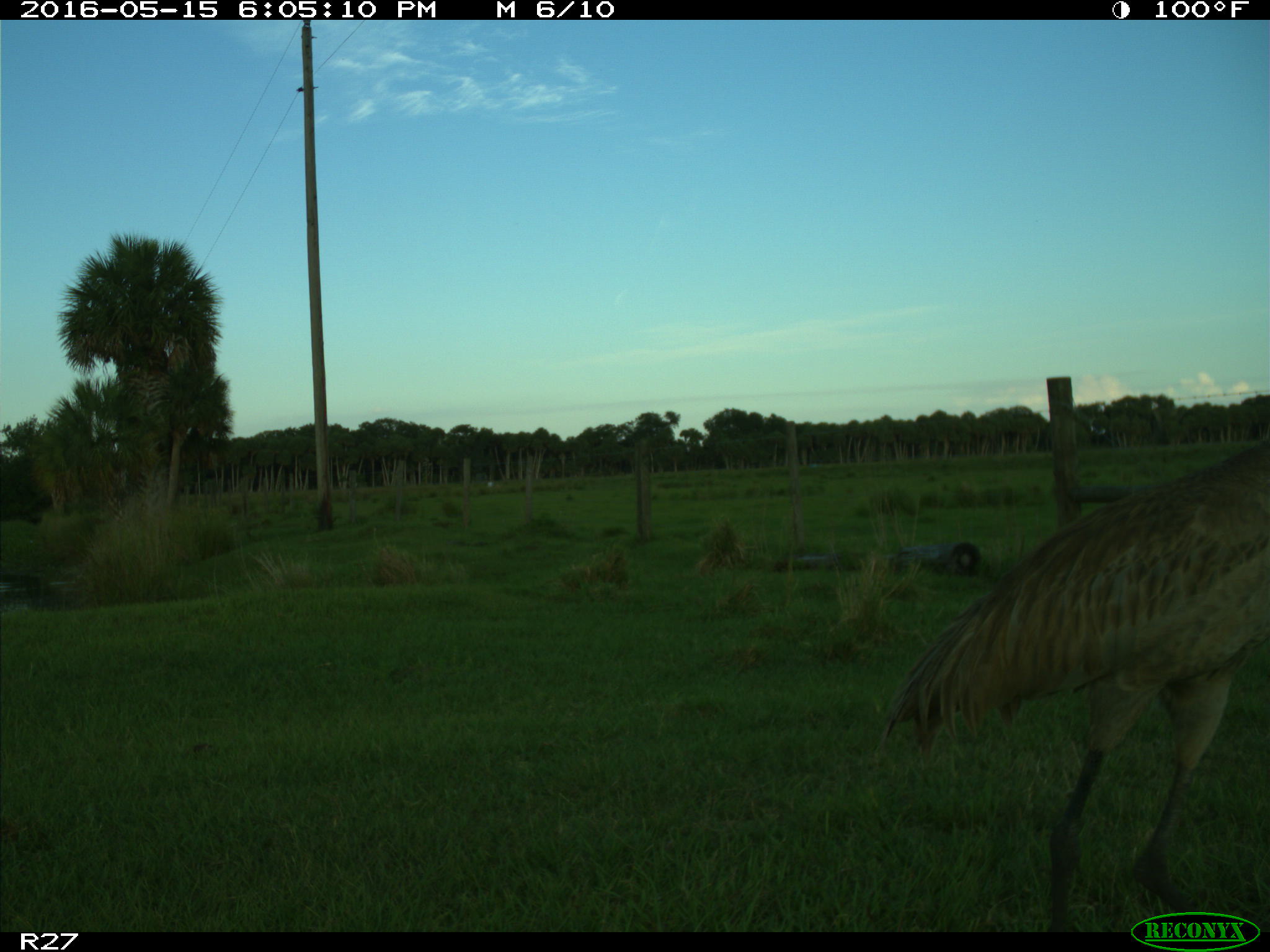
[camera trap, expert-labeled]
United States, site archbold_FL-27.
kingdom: Animalia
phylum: Chordata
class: Aves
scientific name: Aves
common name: birds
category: unidentified bird